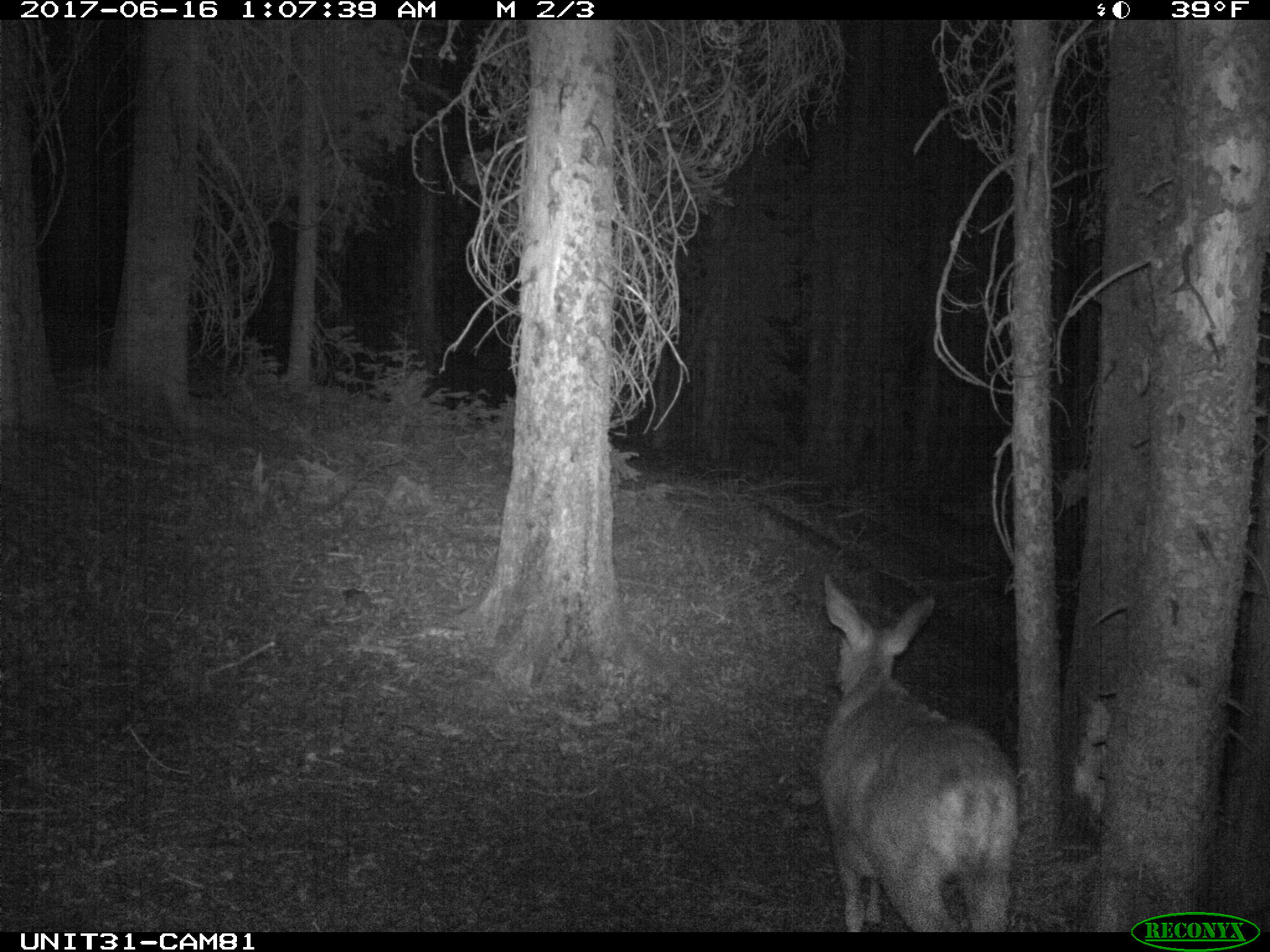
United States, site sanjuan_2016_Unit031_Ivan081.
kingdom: Animalia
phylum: Chordata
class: Mammalia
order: Artiodactyla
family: Cervidae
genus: Odocoileus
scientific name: Odocoileus hemionus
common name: mule deer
Odocoileus hemionus (mule deer).